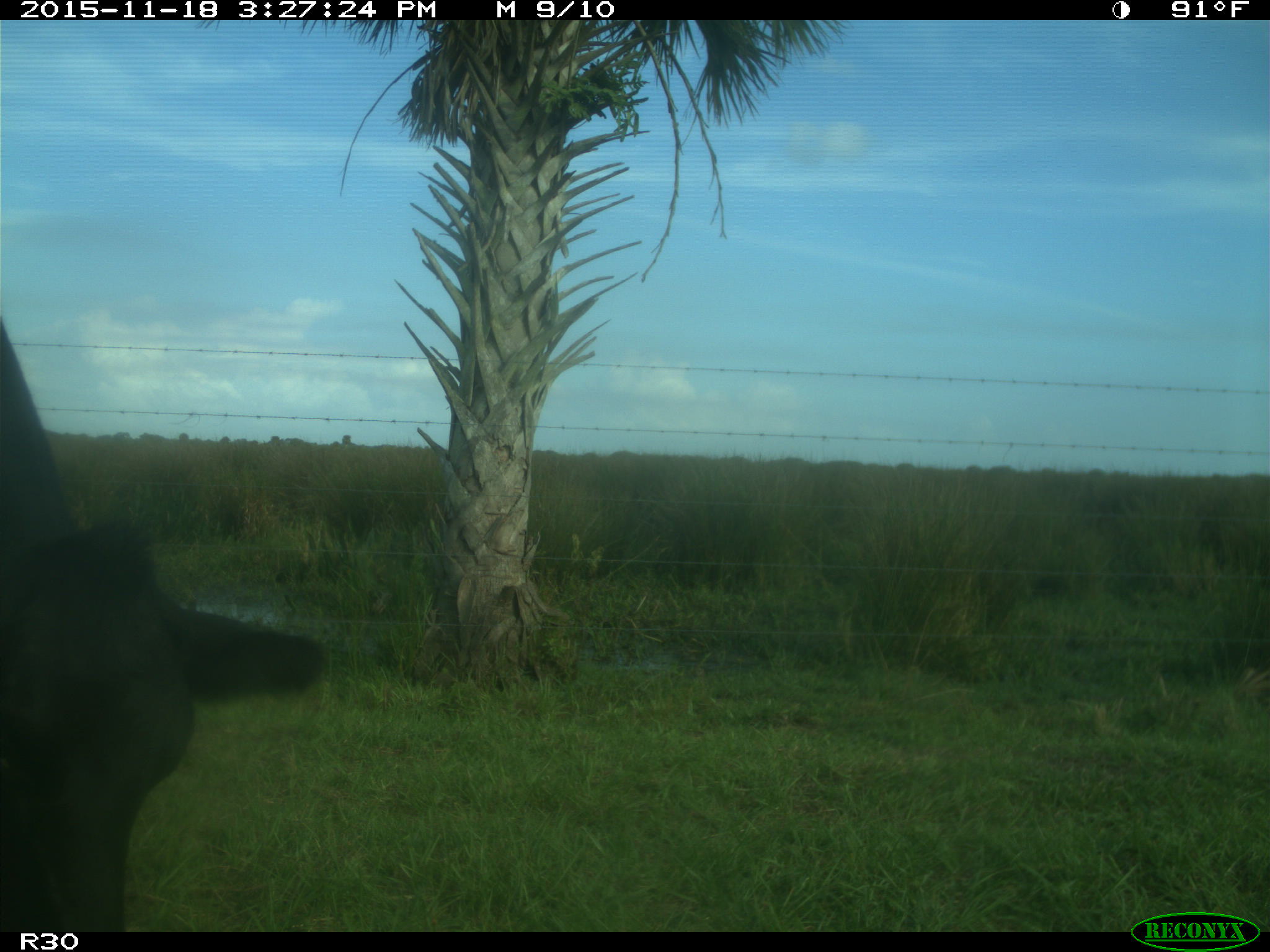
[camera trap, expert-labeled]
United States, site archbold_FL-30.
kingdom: Animalia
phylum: Chordata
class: Mammalia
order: Artiodactyla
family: Bovidae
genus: Bos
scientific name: Bos taurus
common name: domestic cow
Bos taurus (domestic cow).